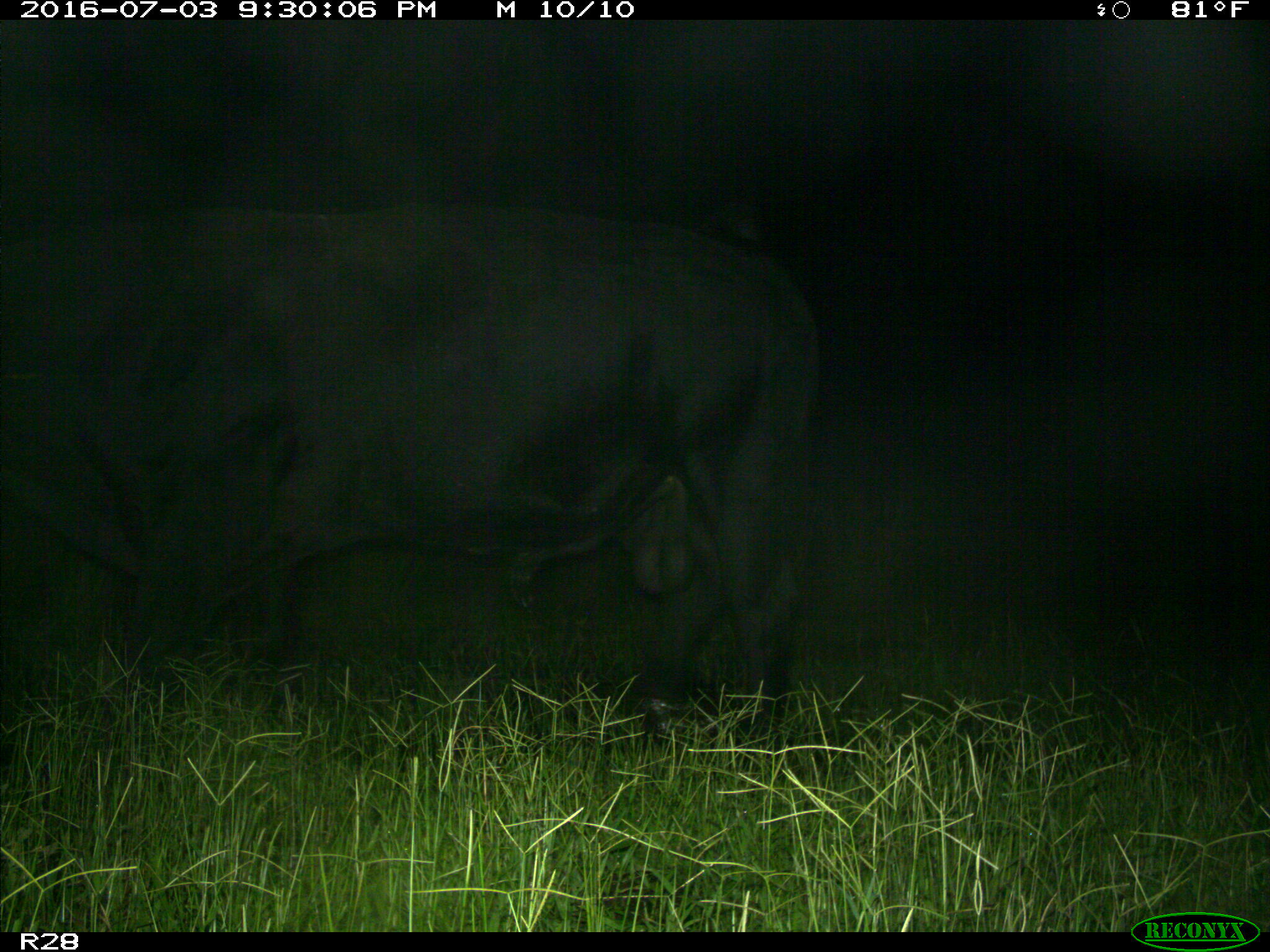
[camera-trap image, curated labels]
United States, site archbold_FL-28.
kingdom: Animalia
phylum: Chordata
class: Mammalia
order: Artiodactyla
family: Bovidae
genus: Bos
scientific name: Bos taurus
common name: domestic cow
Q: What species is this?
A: Bos taurus (domestic cow).